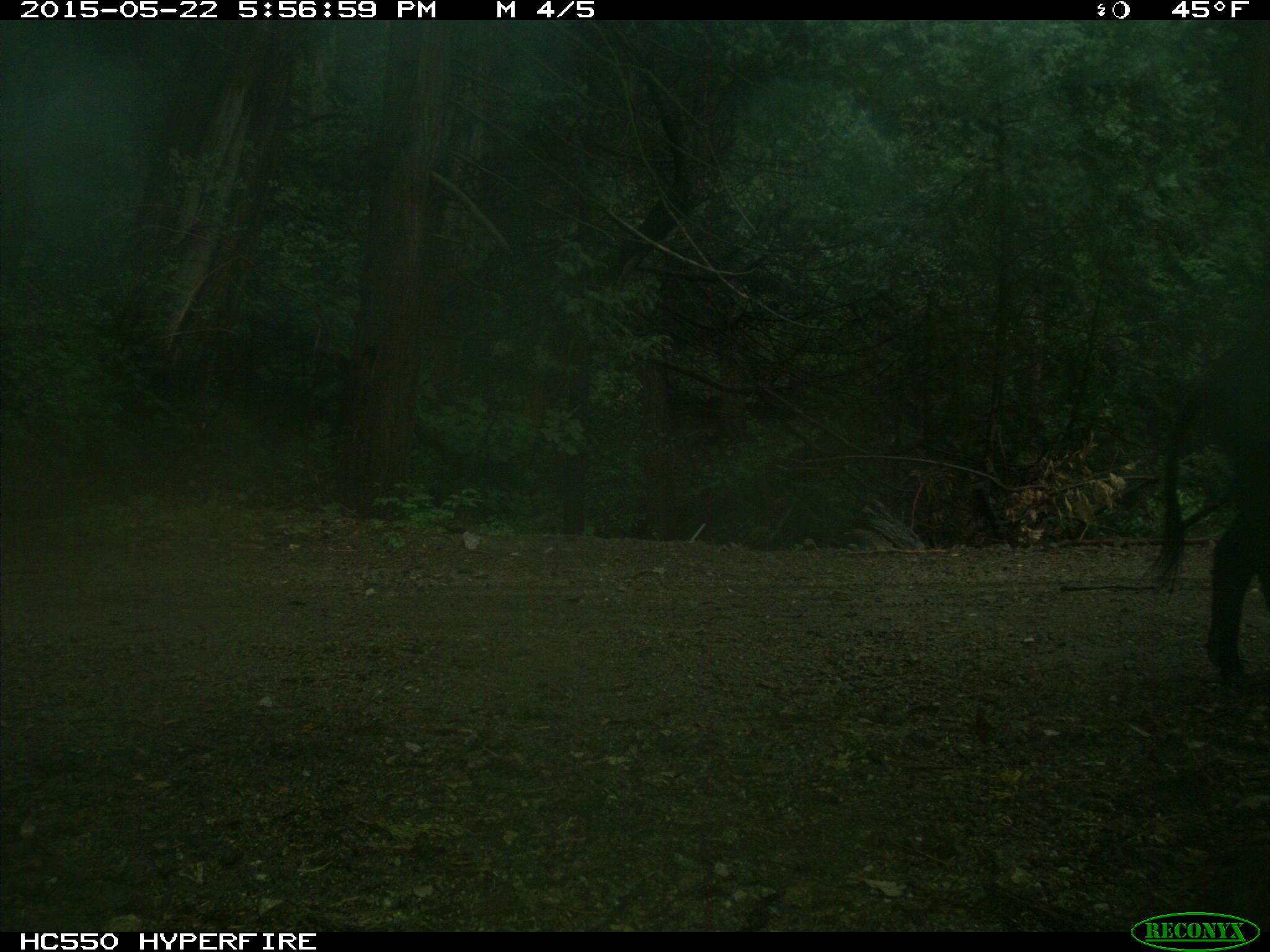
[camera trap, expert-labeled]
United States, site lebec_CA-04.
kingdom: Animalia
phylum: Chordata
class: Mammalia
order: Artiodactyla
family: Suidae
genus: Sus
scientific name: Sus scrofa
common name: wild boar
Sus scrofa (wild boar).